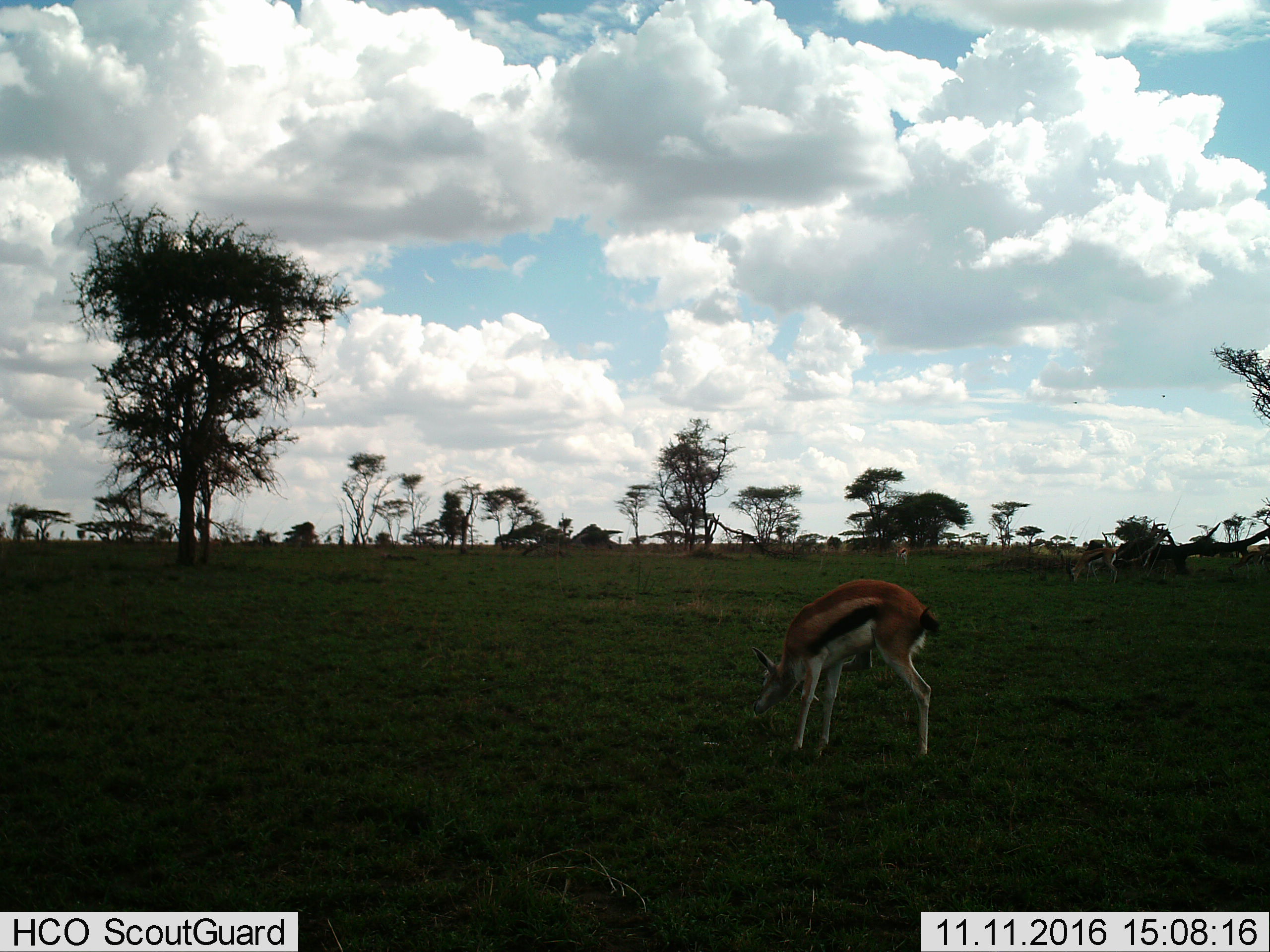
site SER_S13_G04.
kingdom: Animalia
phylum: Chordata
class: Mammalia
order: Artiodactyla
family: Bovidae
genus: Eudorcas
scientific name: Eudorcas thomsonii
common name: thomson's gazelle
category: gazellethomsons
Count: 3.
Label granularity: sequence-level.